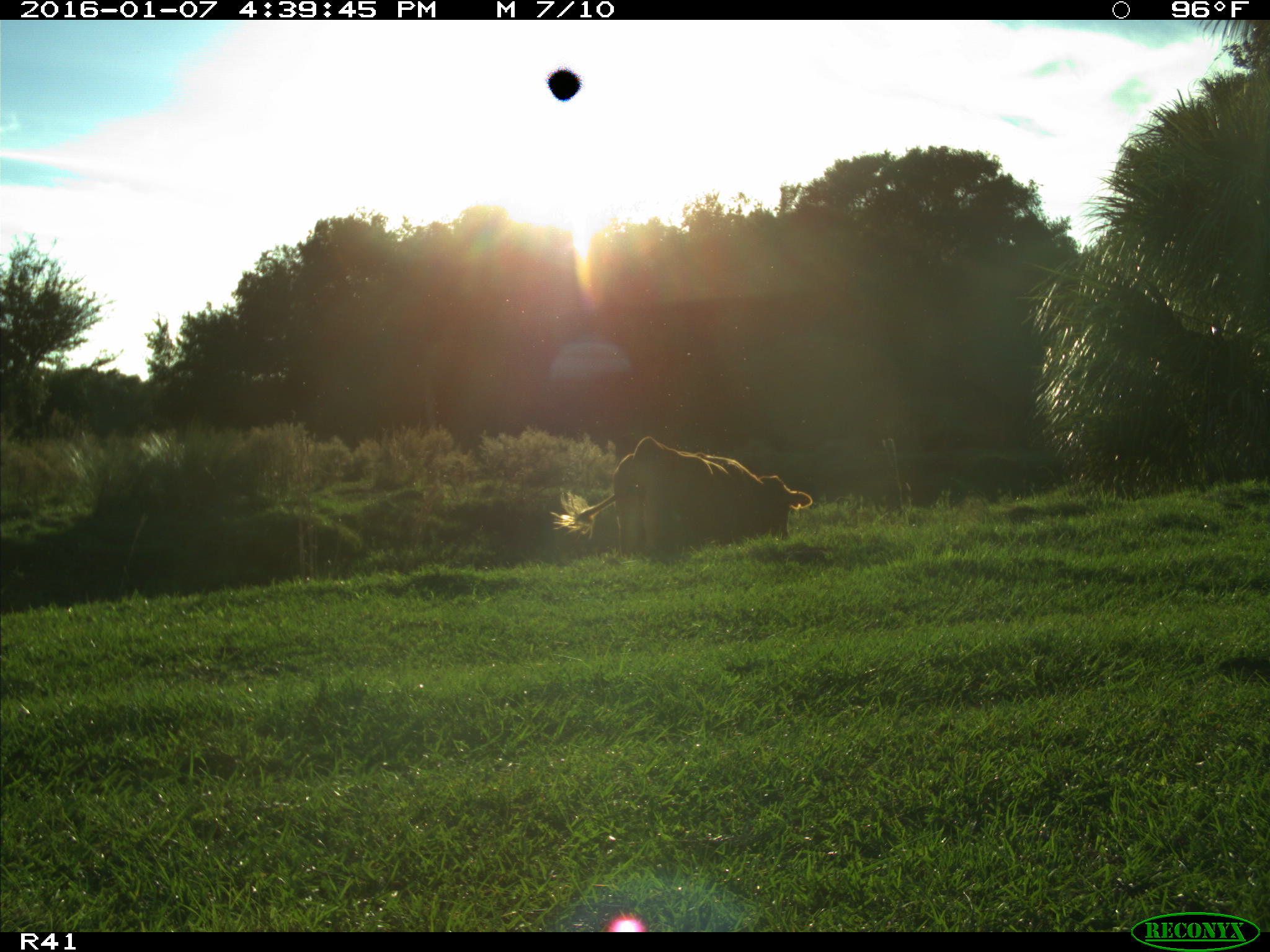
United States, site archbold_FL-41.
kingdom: Animalia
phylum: Chordata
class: Mammalia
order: Artiodactyla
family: Bovidae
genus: Bos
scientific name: Bos taurus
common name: domestic cow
Bos taurus (domestic cow).